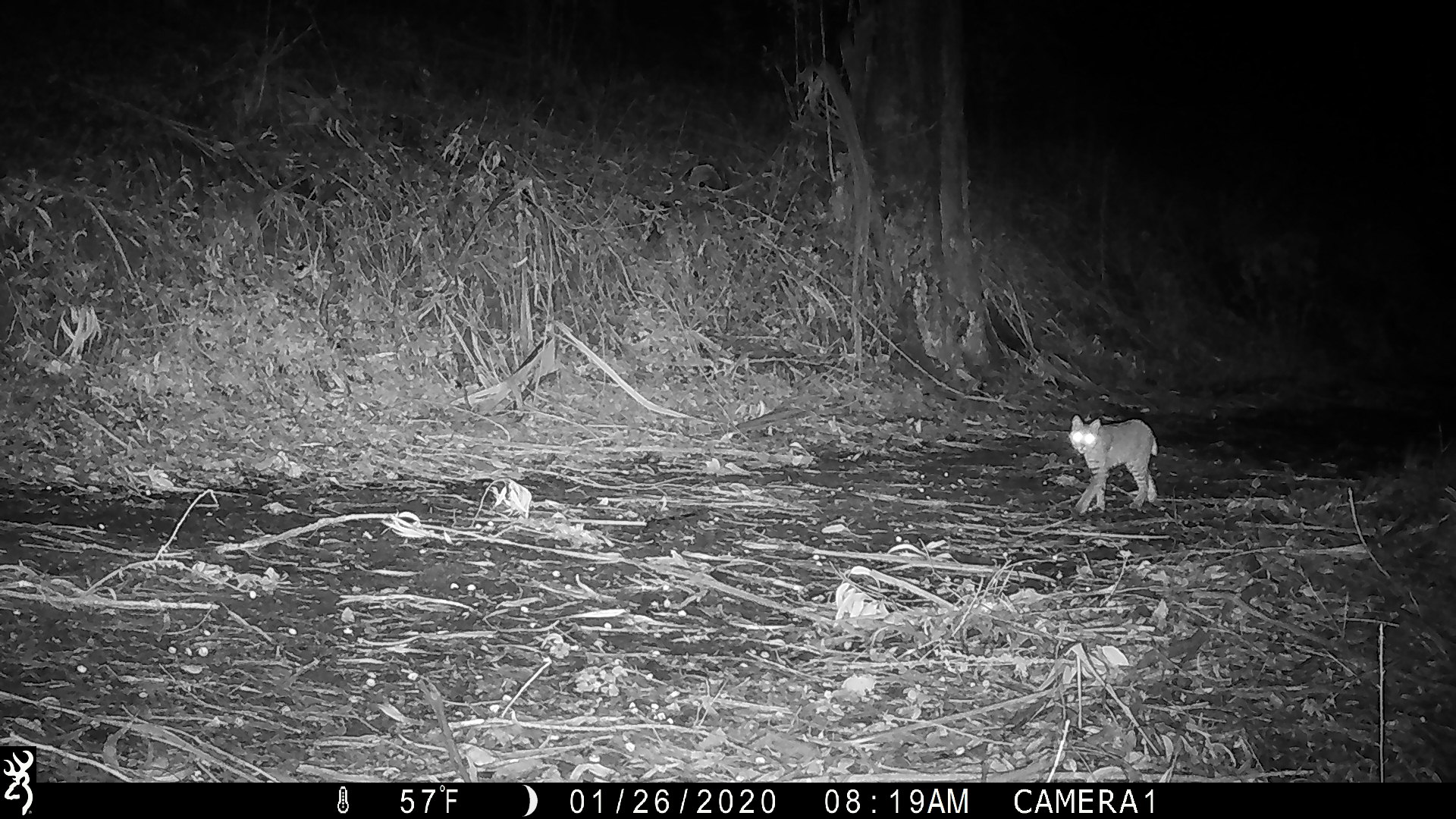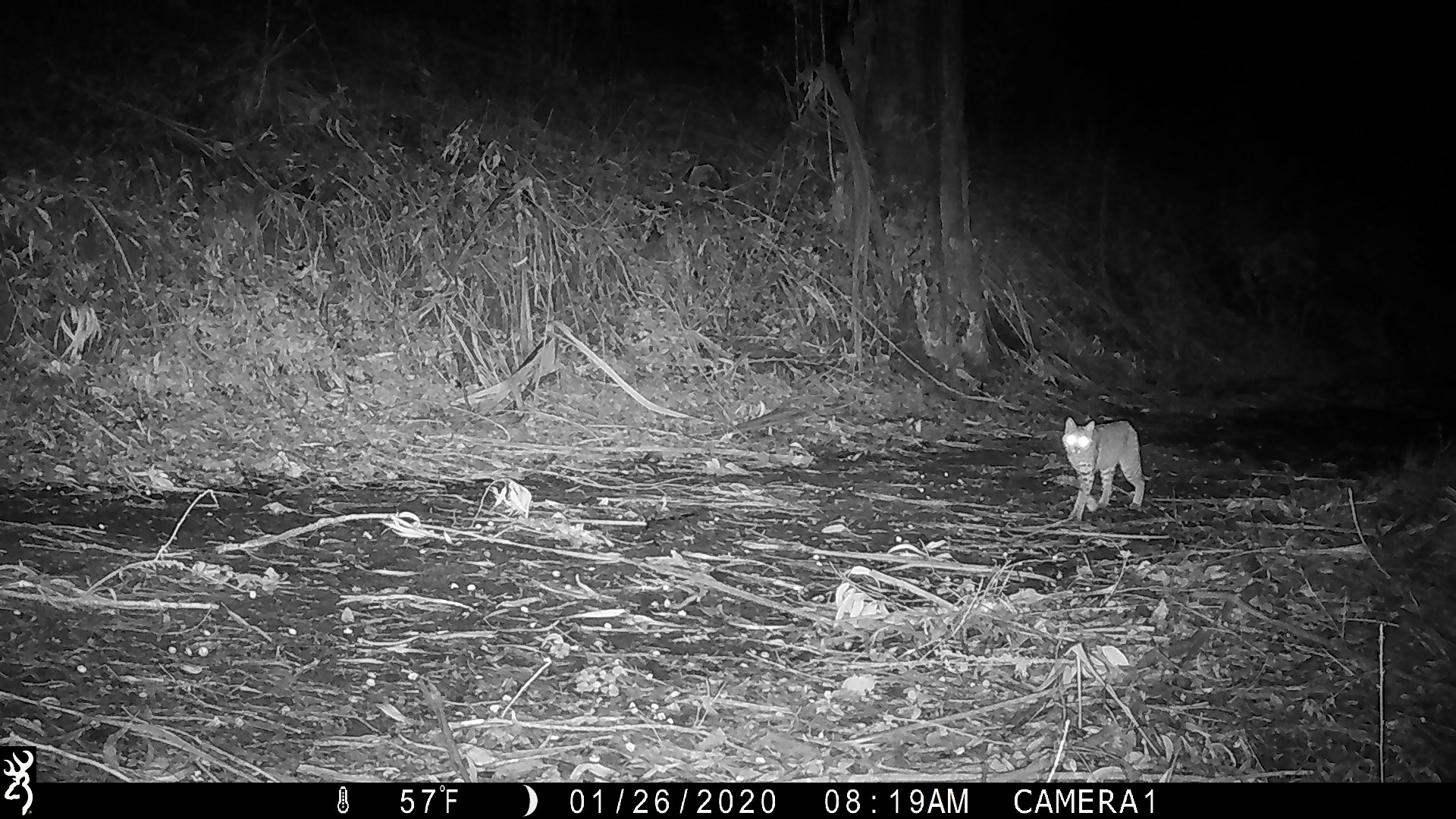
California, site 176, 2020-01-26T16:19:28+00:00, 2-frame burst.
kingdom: Animalia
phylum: Chordata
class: Mammalia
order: Carnivora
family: Felidae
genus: Lynx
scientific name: Lynx rufus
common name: bobcat